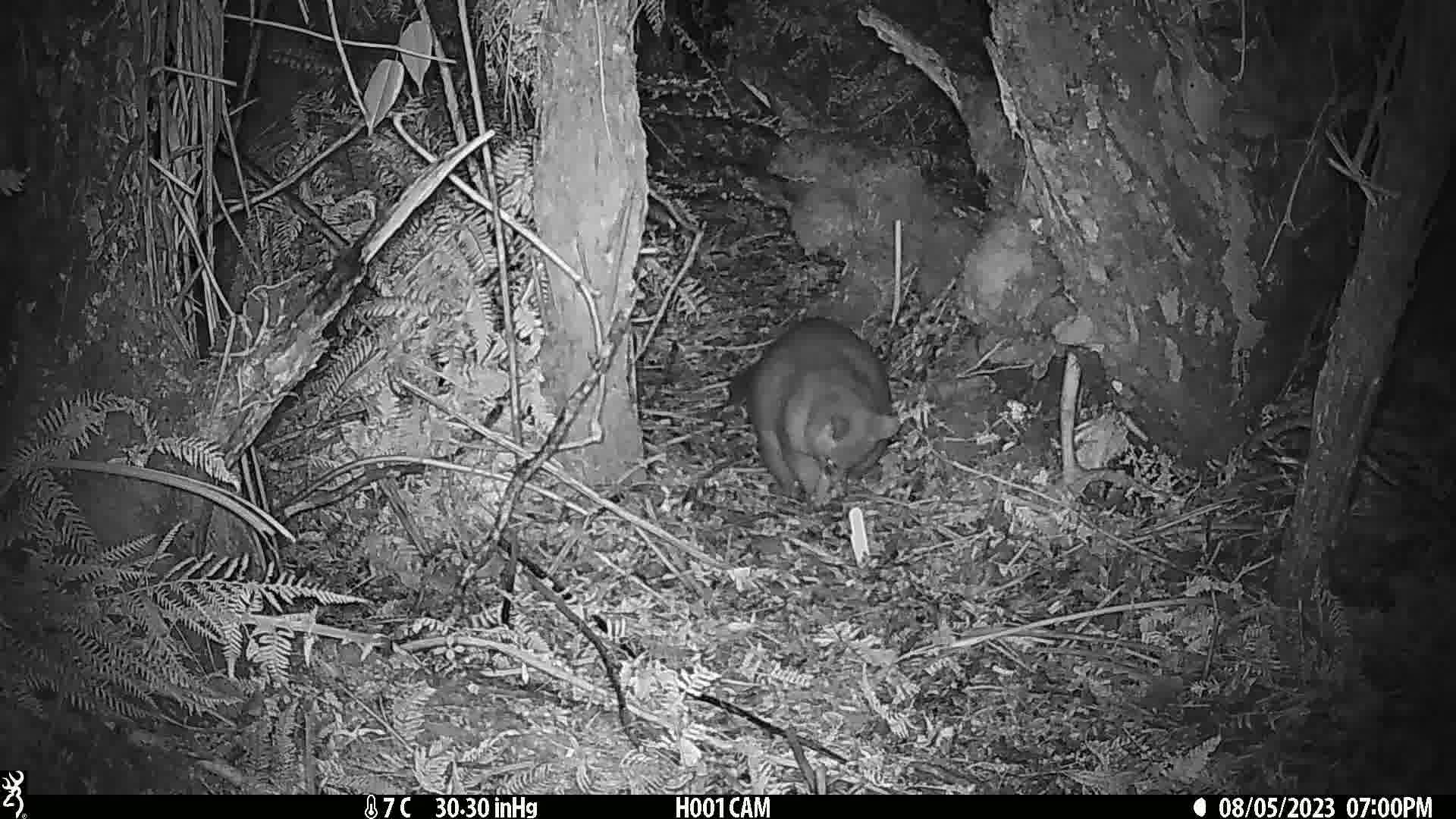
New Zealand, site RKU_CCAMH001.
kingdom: Animalia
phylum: Chordata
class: Mammalia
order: Diprotodontia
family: Phalangeridae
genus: Trichosurus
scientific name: Trichosurus vulpecula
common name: common brushtail possum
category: possum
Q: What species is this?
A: Possum (common brushtail possum) (Trichosurus vulpecula).